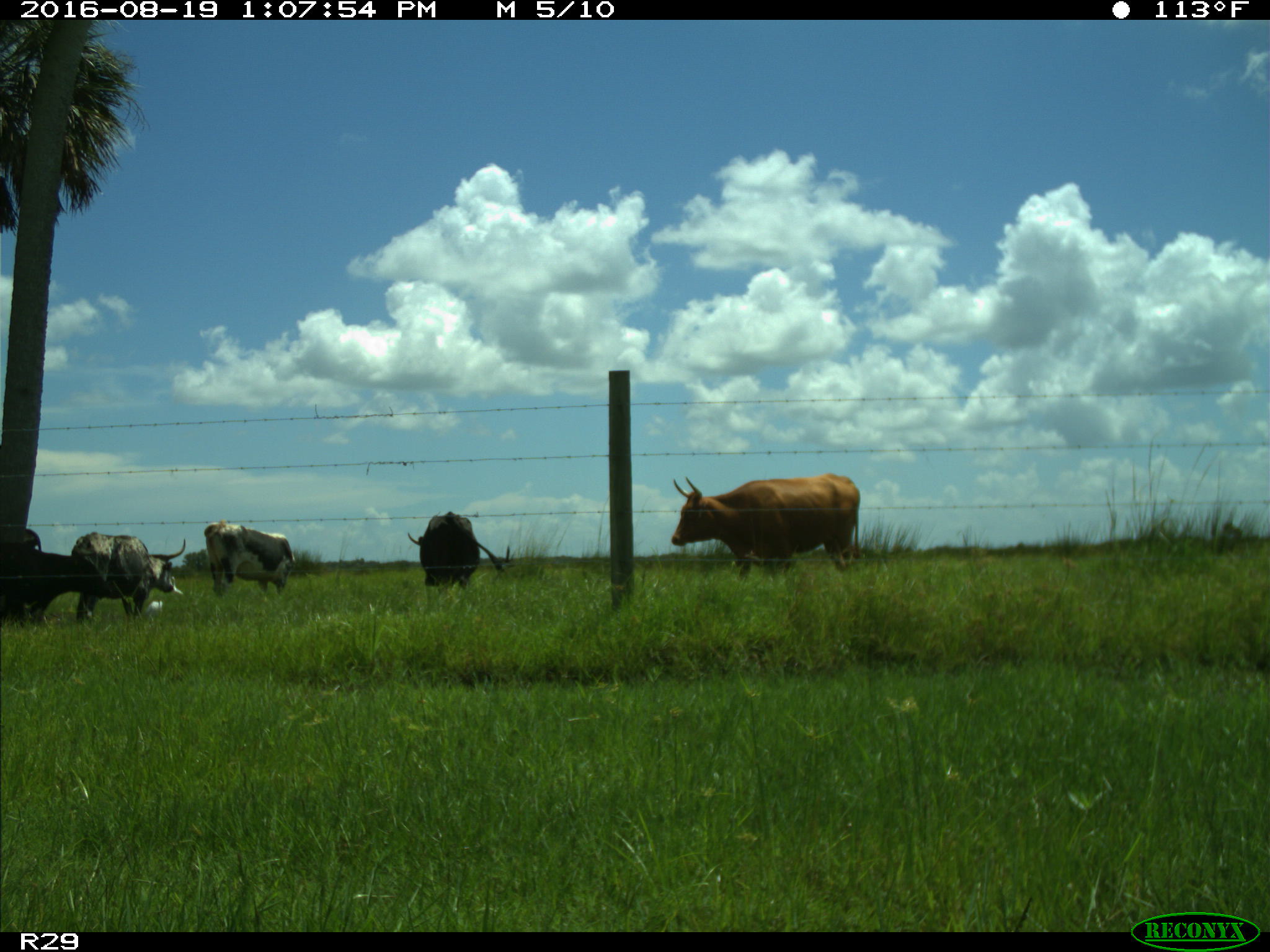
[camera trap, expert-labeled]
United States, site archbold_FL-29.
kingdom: Animalia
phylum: Chordata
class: Mammalia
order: Artiodactyla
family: Bovidae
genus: Bos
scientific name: Bos taurus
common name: domestic cow